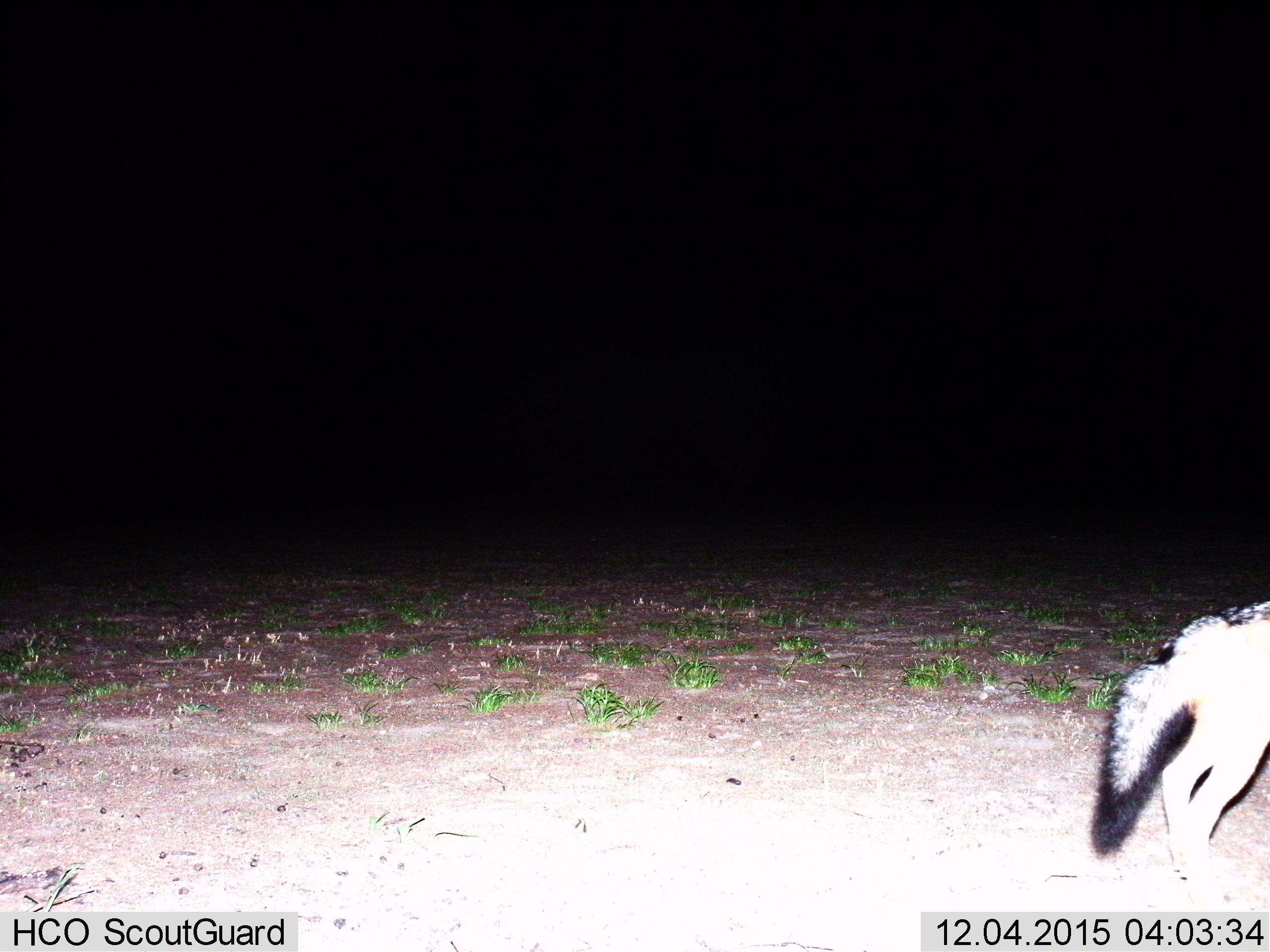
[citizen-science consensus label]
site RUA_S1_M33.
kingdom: Animalia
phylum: Chordata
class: Mammalia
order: Carnivora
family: Canidae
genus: Lupulella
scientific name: Lupulella mesomelas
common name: black-backed jackal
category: jackalblackbacked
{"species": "jackalblackbacked (black-backed jackal) (Lupulella mesomelas)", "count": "1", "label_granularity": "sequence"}